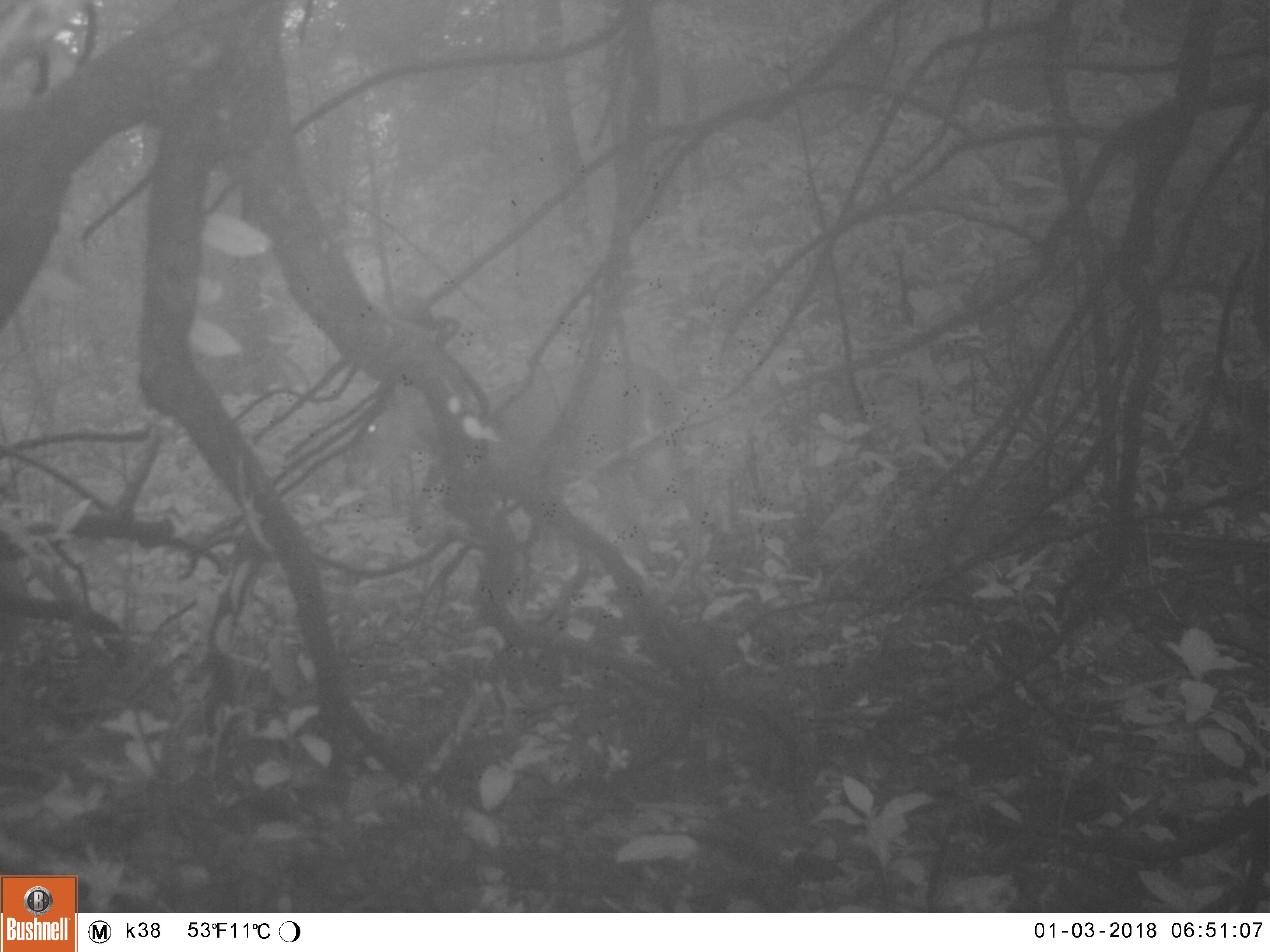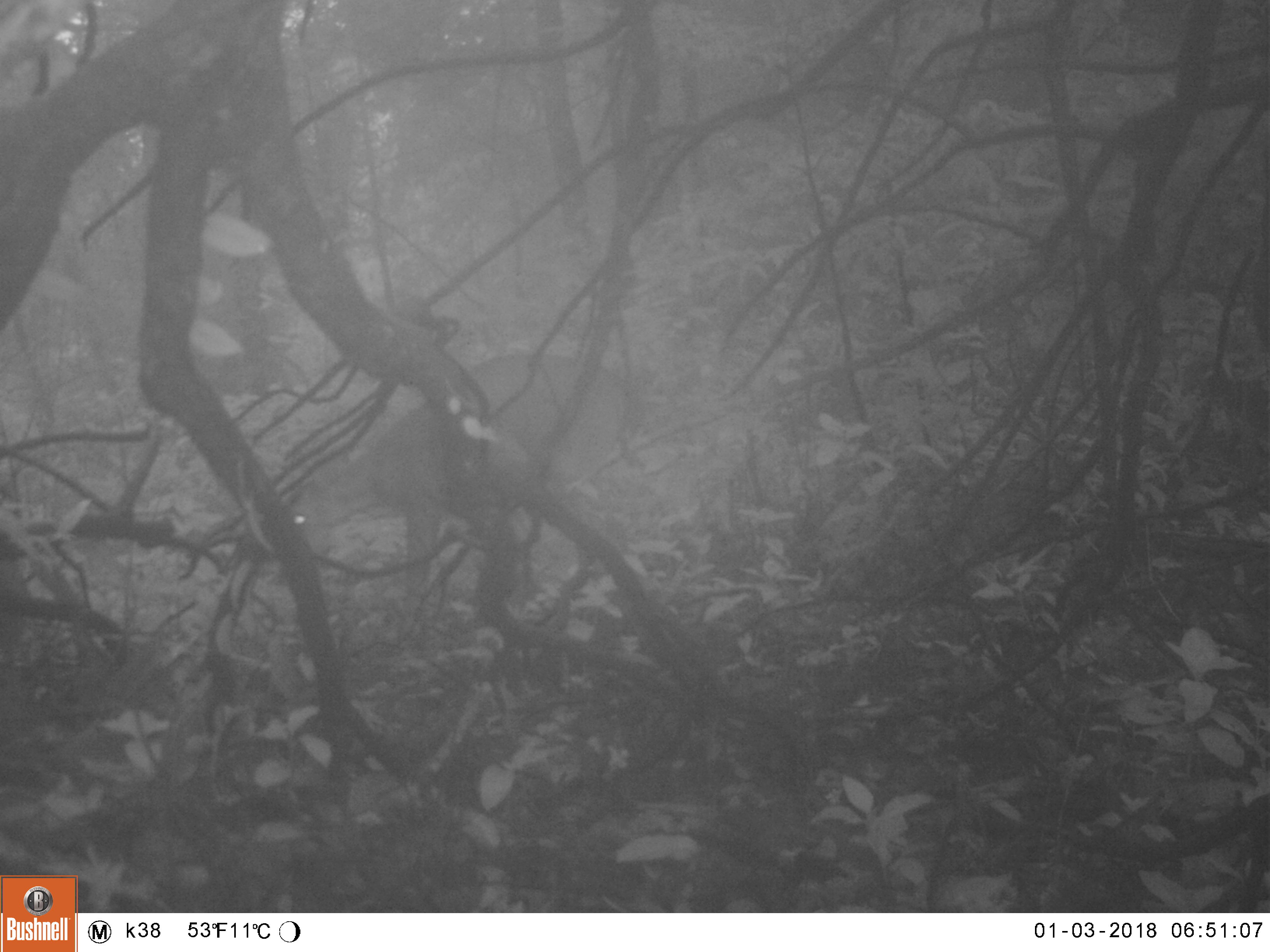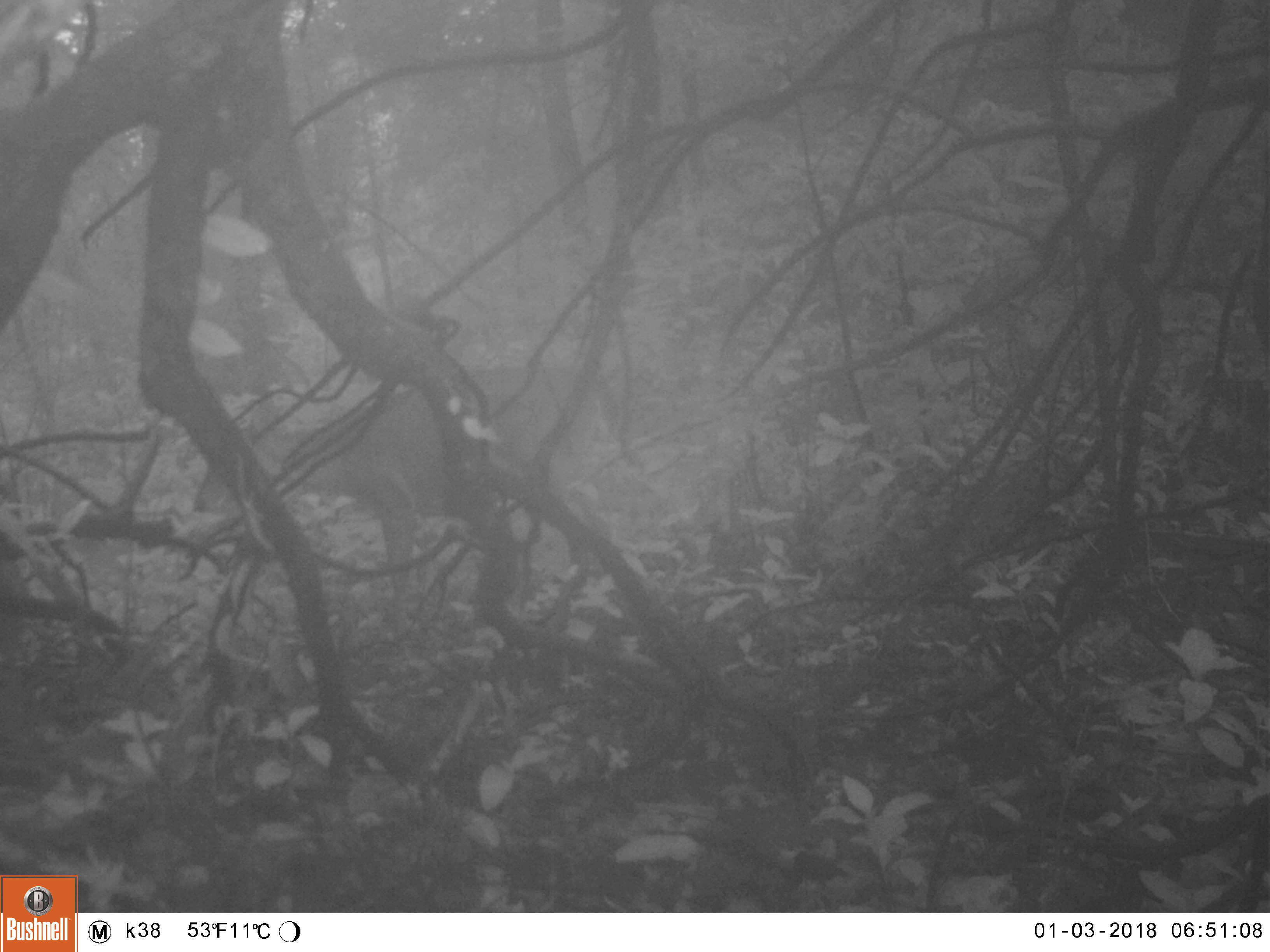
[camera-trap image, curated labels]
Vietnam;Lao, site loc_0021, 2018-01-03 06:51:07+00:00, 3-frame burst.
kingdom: Animalia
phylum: Chordata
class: Mammalia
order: Artiodactyla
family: Cervidae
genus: Muntiacus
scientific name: Muntiacus vuquangensis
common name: large-antlered muntjac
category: large antlered muntjac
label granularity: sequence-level